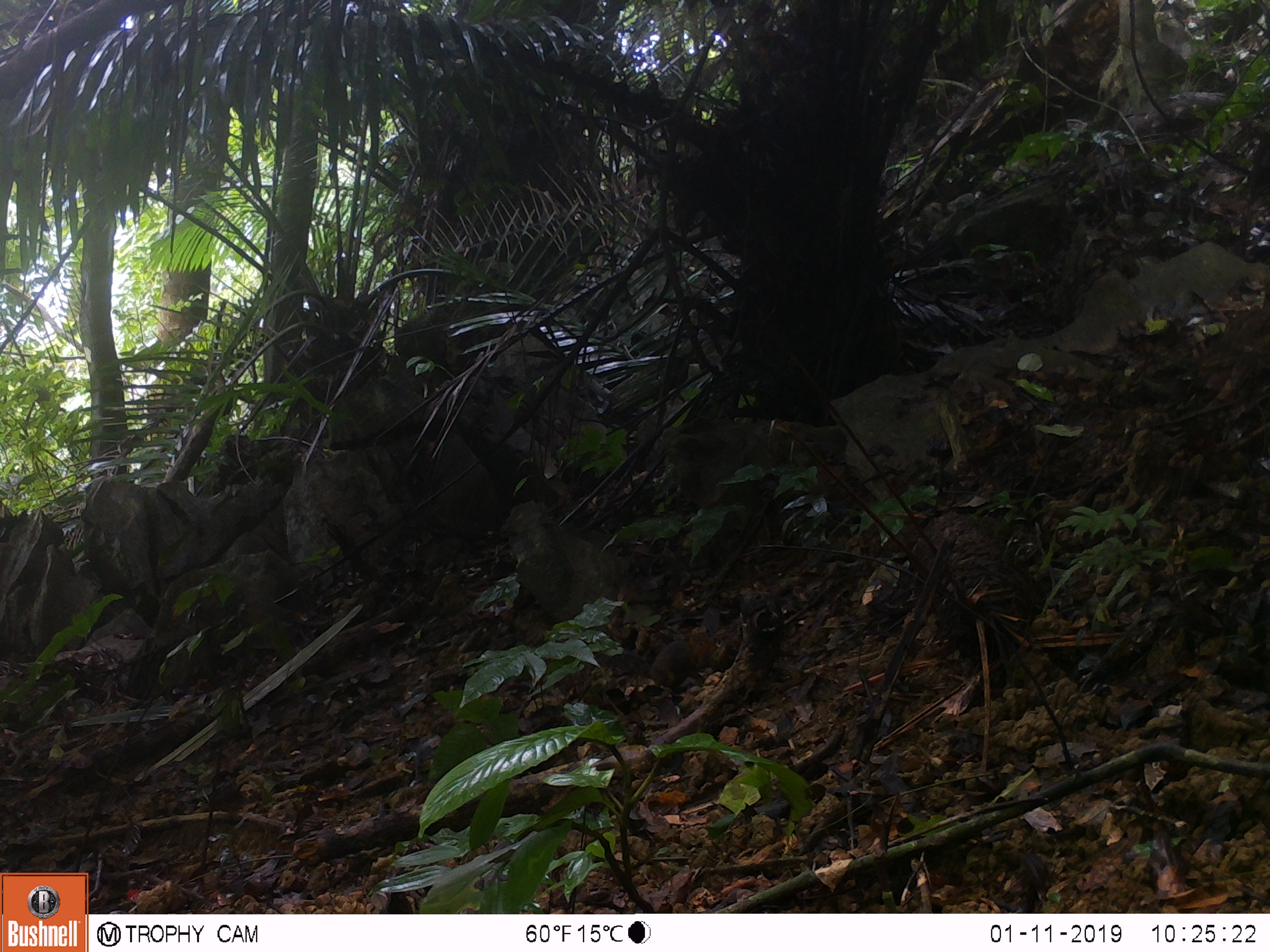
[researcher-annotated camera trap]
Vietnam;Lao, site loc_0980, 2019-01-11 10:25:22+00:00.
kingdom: Animalia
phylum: Chordata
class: Mammalia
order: Rodentia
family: Sciuridae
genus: Dremomys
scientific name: Dremomys rufigenis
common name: red-cheeked squirrel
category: red cheeked squirrel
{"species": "red cheeked squirrel (red-cheeked squirrel) (Dremomys rufigenis)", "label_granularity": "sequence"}